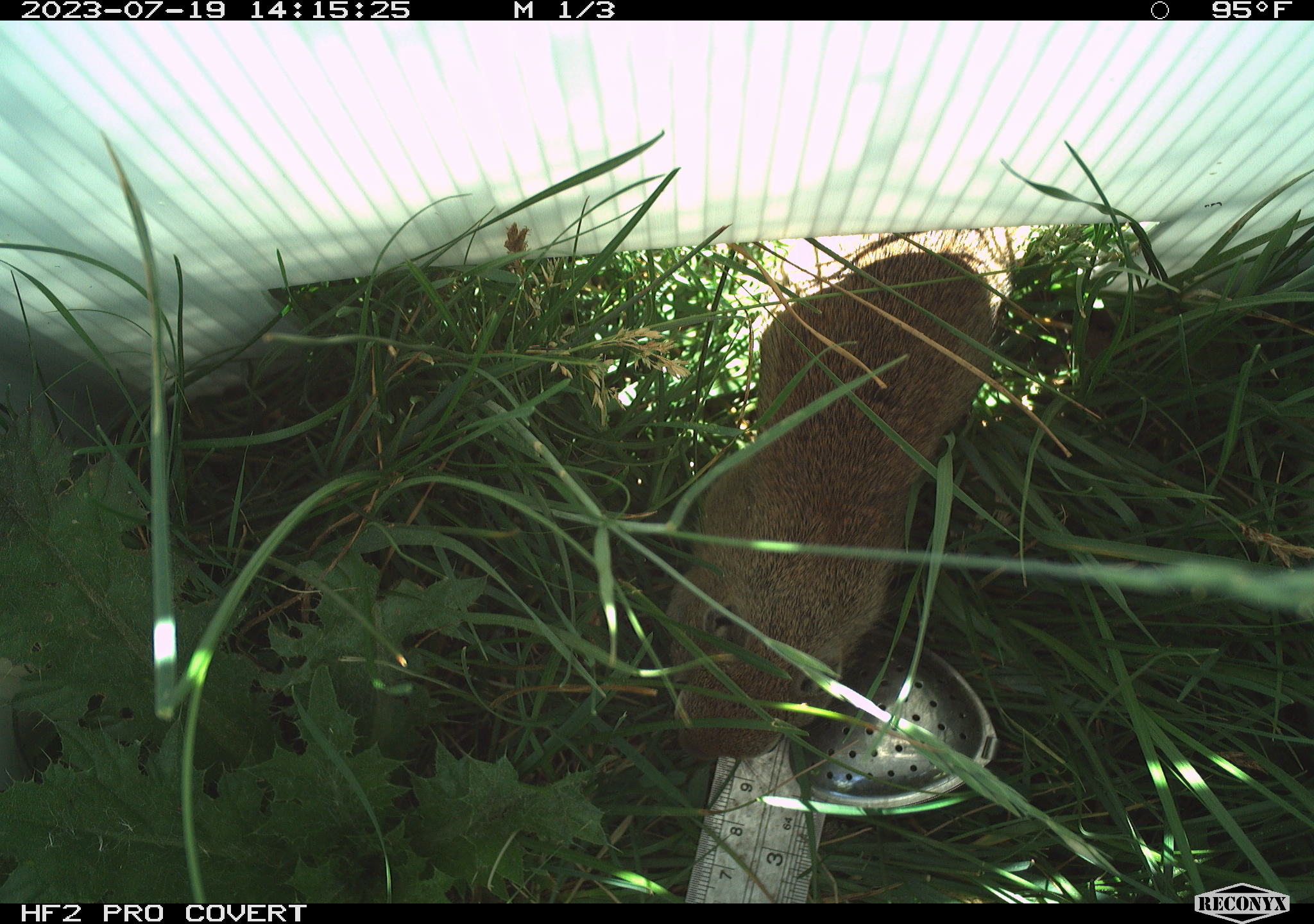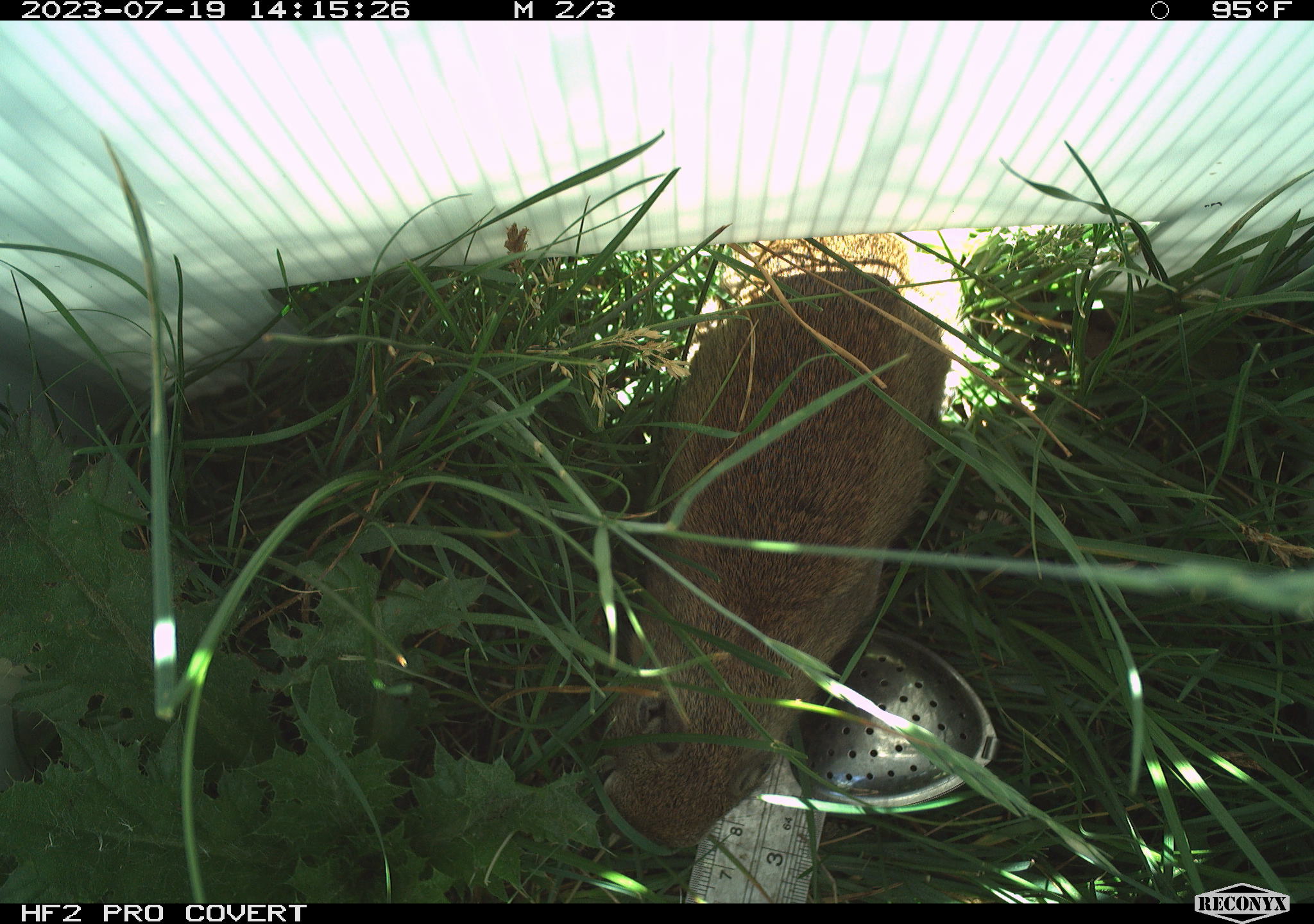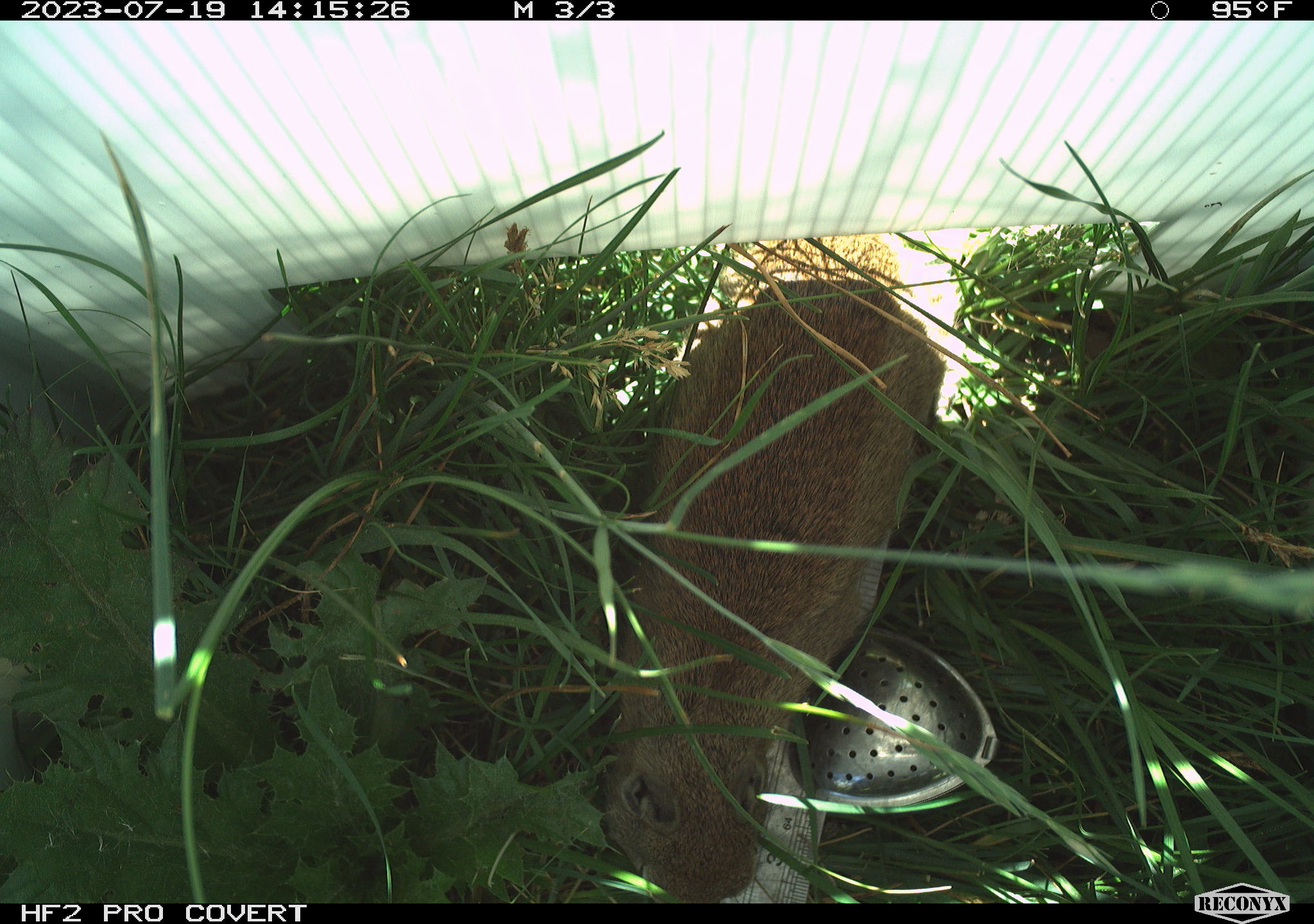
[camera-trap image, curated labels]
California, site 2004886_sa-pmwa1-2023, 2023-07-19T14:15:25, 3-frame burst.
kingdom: Animalia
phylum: Chordata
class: Mammalia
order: Rodentia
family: Sciuridae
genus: Urocitellus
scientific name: Urocitellus beldingi beldingi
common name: belding's ground squirrel